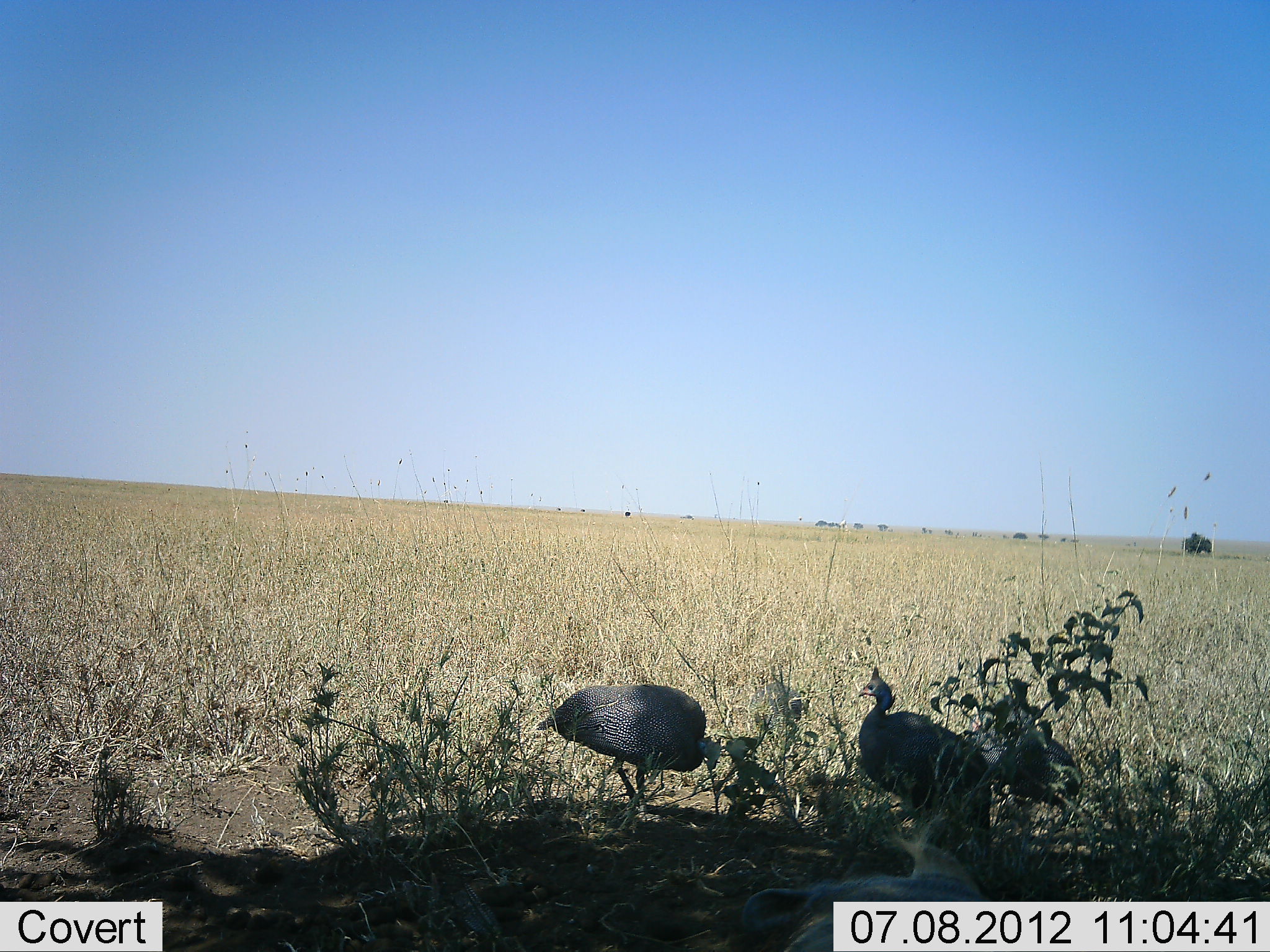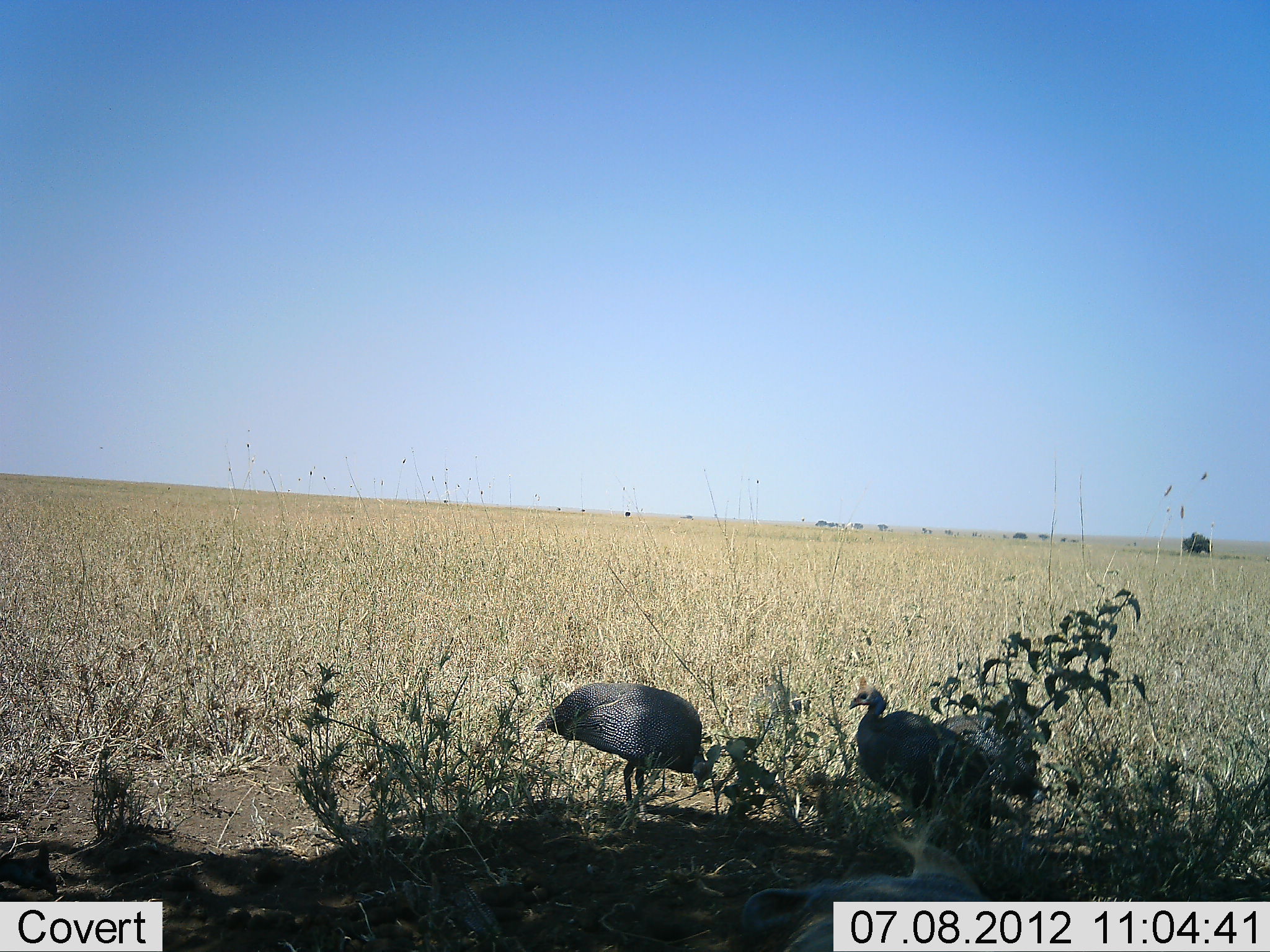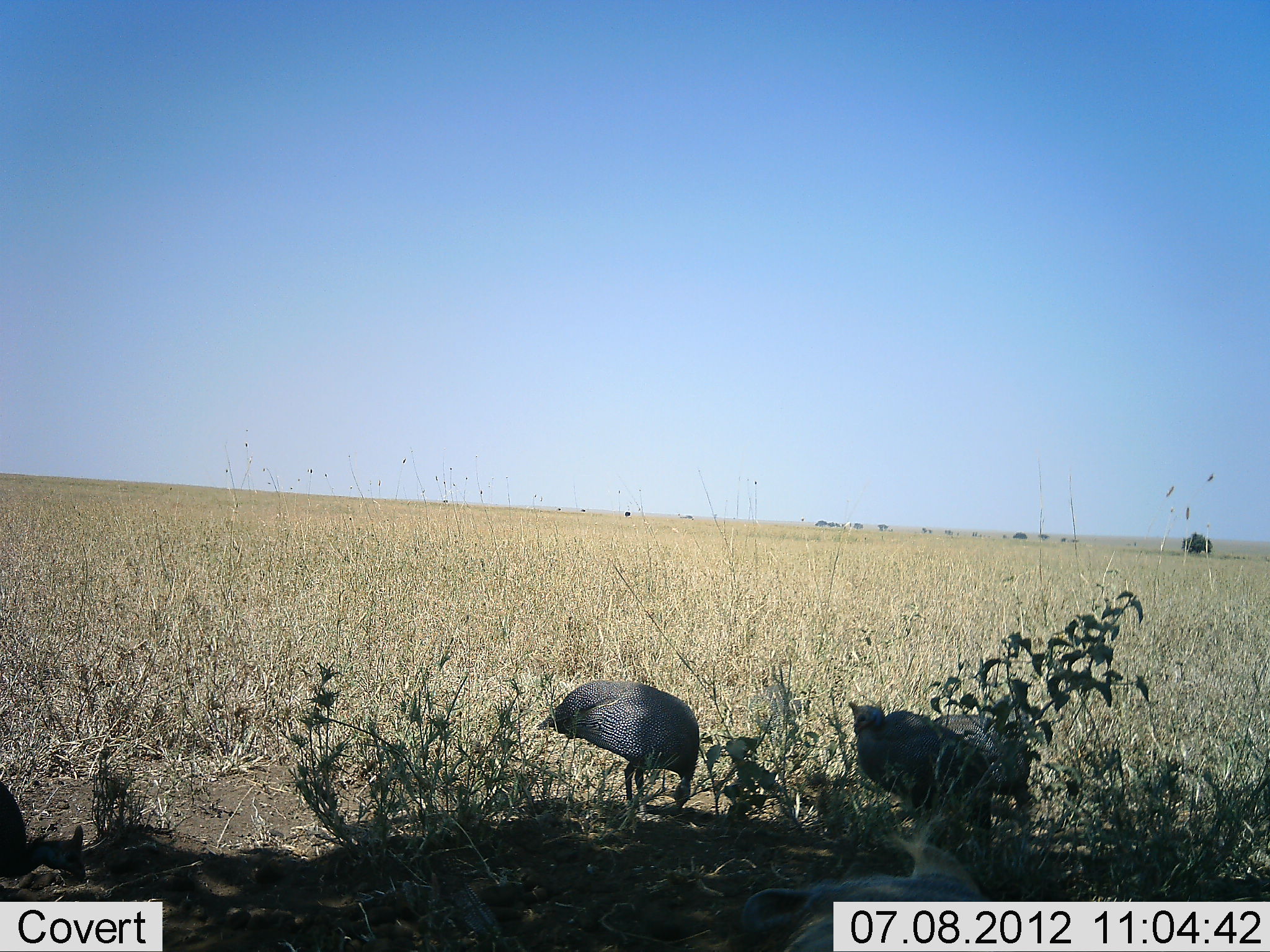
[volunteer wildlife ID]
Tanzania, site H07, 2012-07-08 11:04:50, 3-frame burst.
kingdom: Animalia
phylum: Chordata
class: Aves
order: Galliformes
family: Numididae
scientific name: Numididae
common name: guinea fowl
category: guineafowl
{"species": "guineafowl (guinea fowl) (Numididae)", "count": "4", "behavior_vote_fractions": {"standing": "50%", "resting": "10%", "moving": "10%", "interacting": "0%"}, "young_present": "0%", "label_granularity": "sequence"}